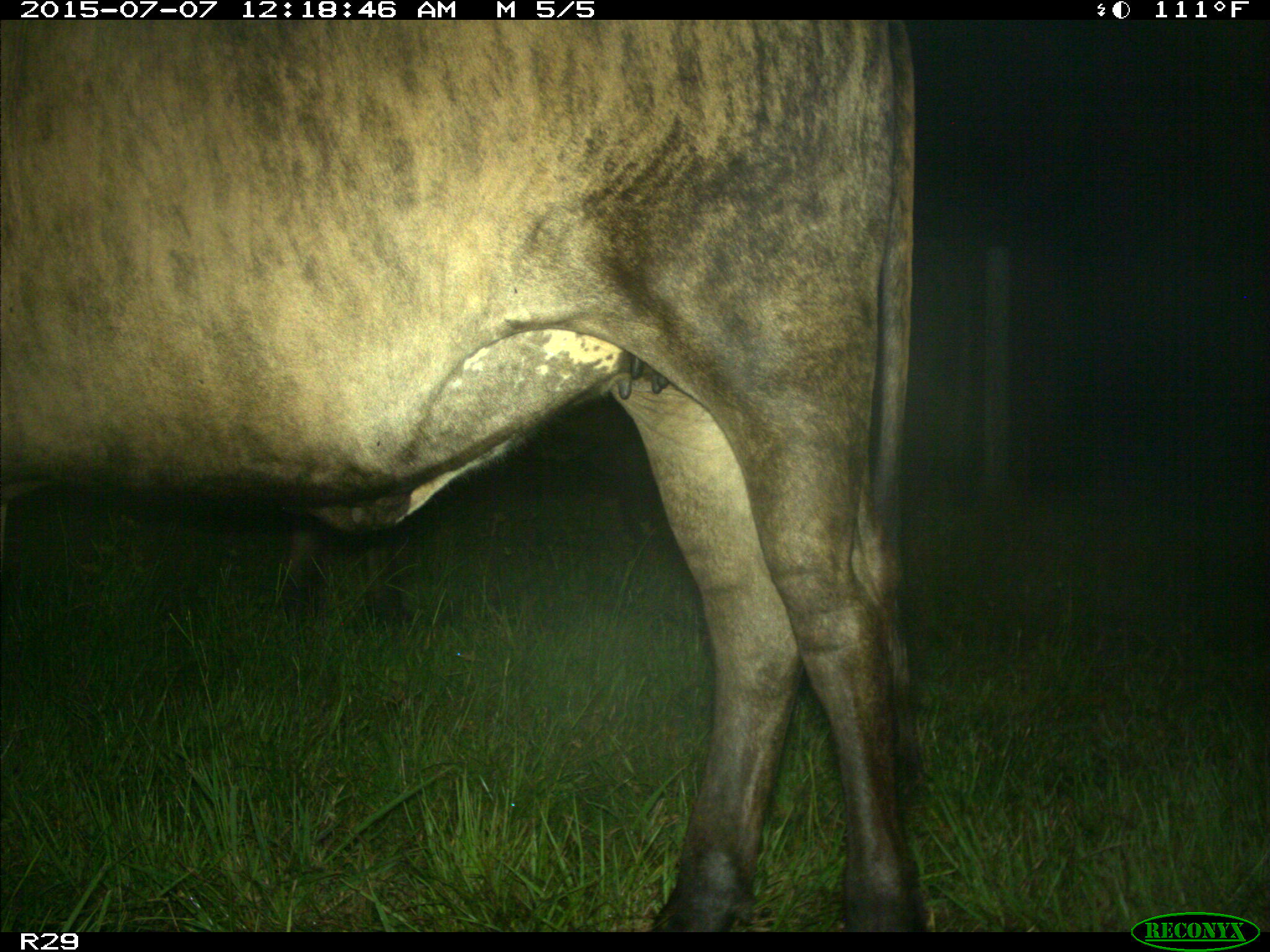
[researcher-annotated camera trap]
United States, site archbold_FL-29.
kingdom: Animalia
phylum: Chordata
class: Mammalia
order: Artiodactyla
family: Bovidae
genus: Bos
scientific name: Bos taurus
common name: domestic cow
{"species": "Bos taurus (domestic cow)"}